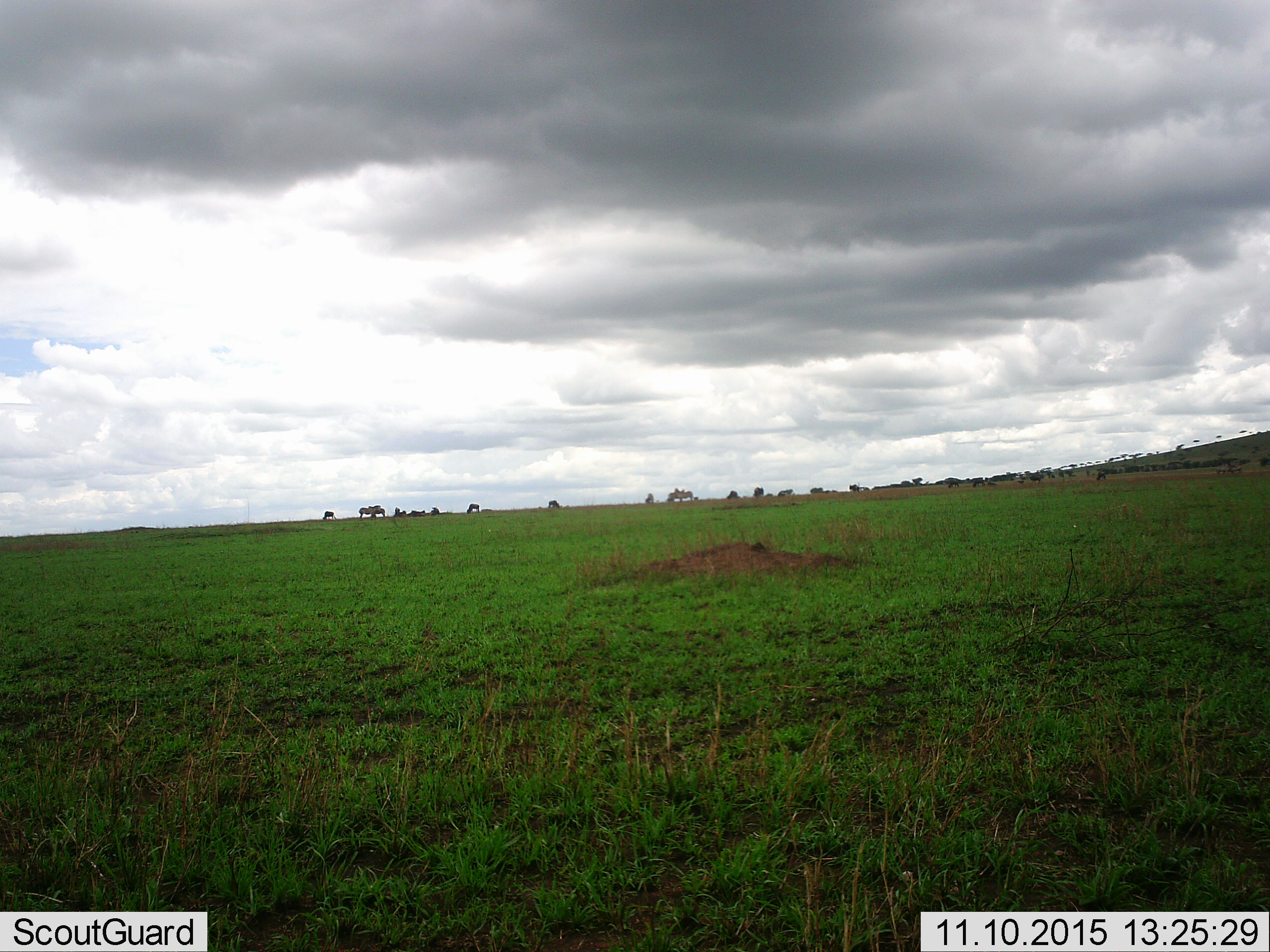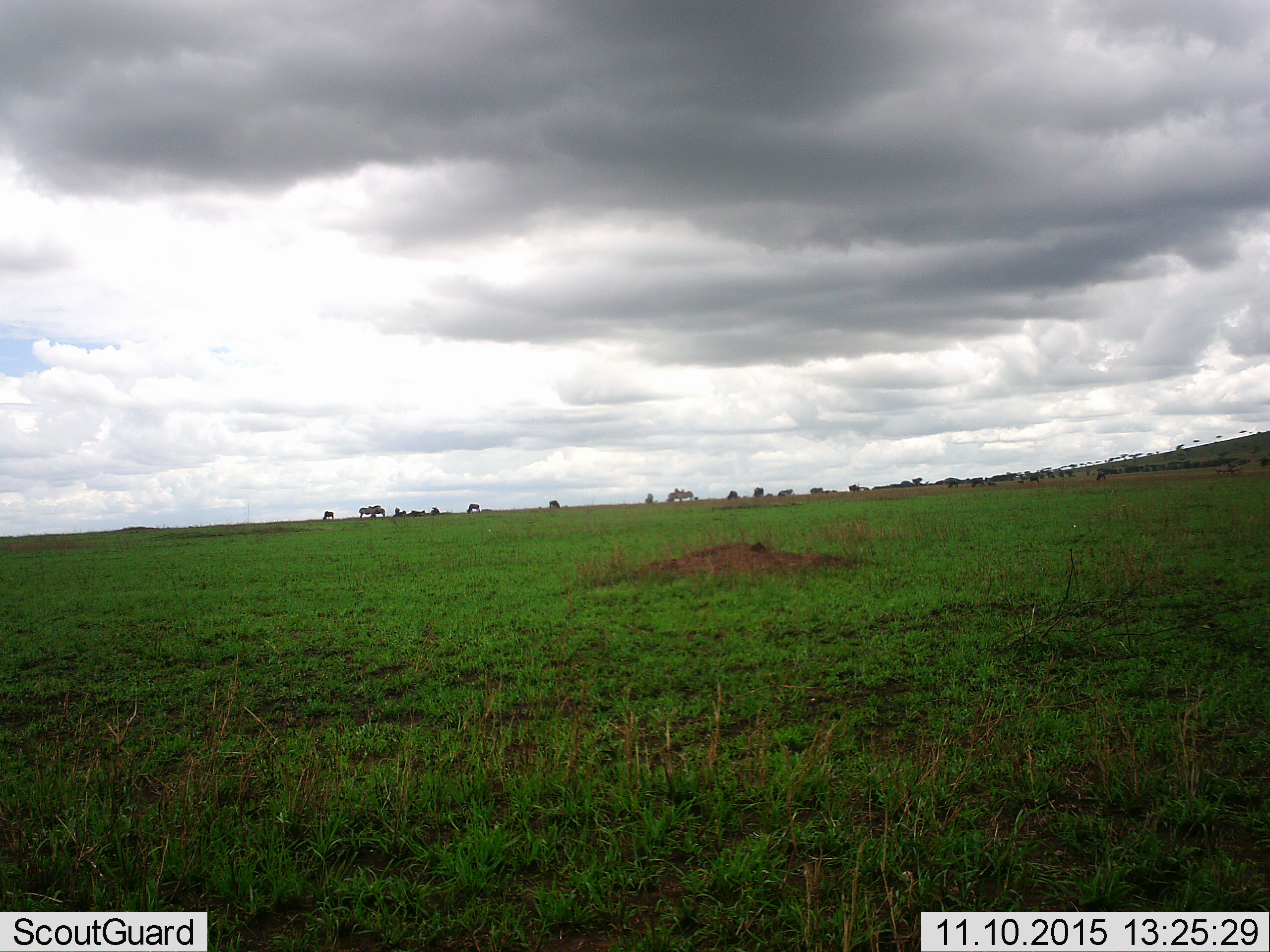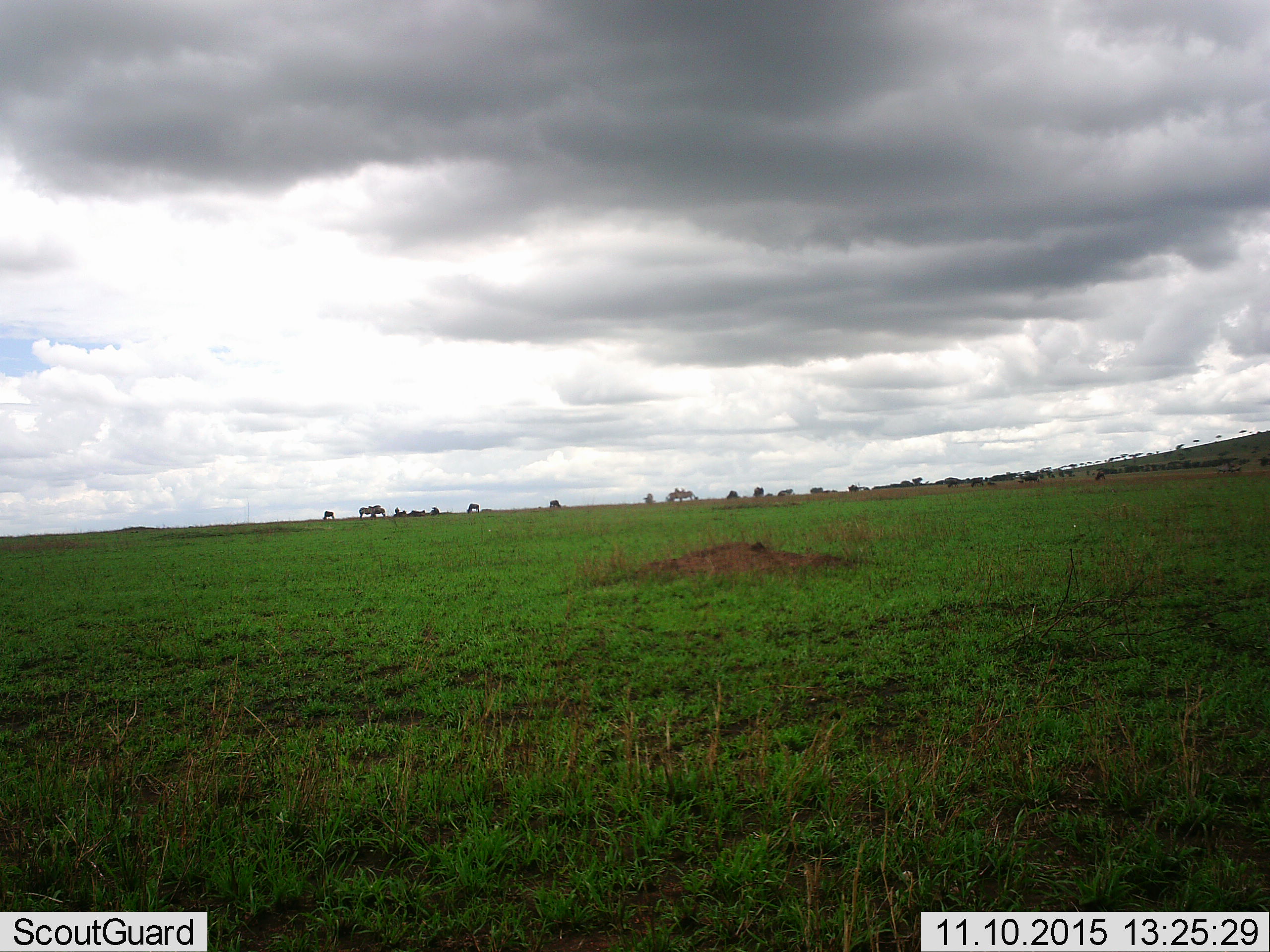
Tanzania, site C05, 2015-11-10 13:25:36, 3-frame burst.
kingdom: Animalia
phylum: Chordata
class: Mammalia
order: Artiodactyla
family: Bovidae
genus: Connochaetes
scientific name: Connochaetes taurinus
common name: blue wildebeest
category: wildebeest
Wildebeest (blue wildebeest) (Connochaetes taurinus), count 11-50. Behavior (volunteer vote fractions): standing 86%, resting 29%, moving 43%, interacting 0%. Young present (vote fraction): 0%. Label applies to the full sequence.